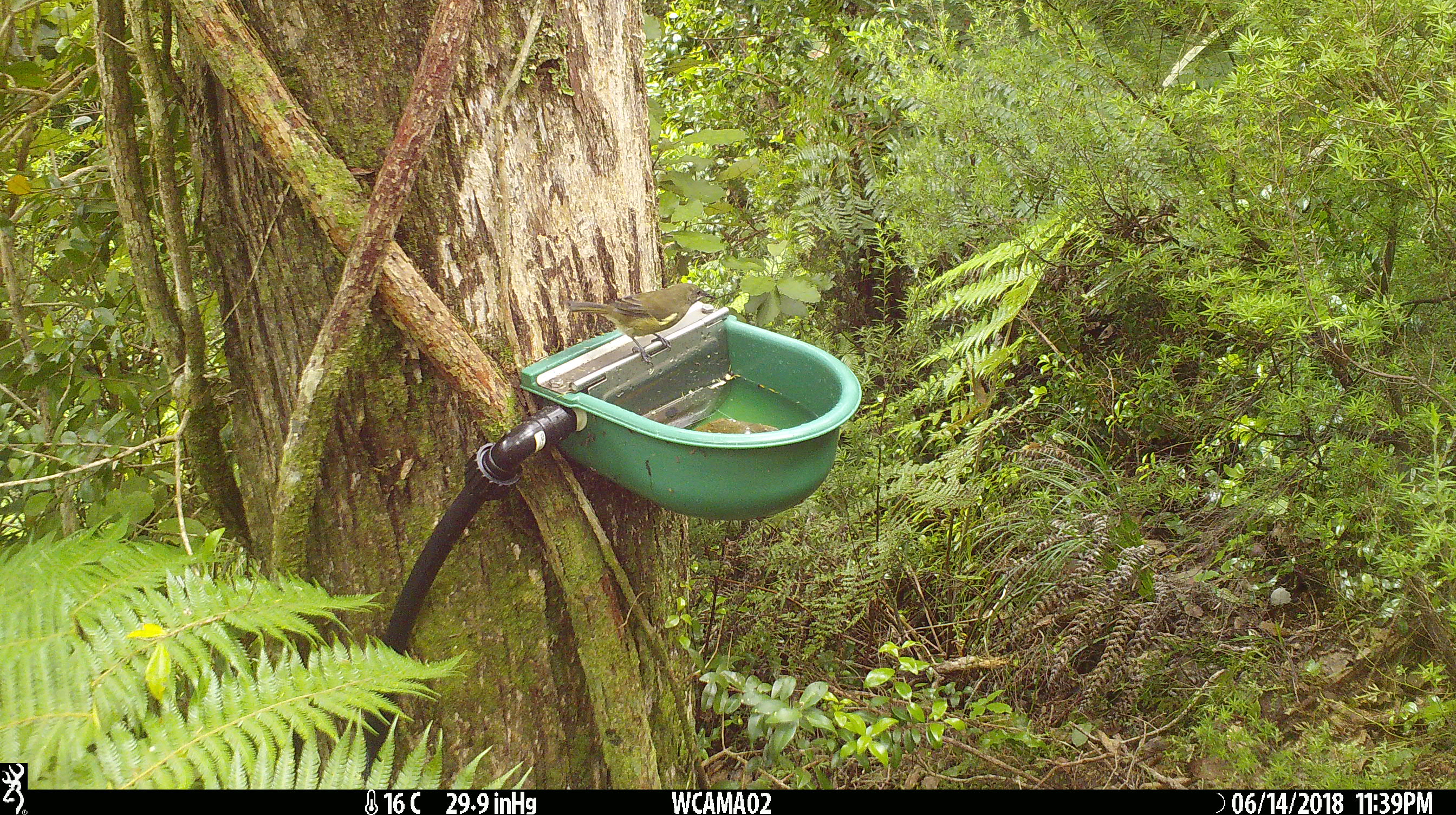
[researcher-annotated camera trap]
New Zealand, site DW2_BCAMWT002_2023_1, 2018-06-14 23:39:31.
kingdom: Animalia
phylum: Chordata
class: Aves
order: Passeriformes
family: Meliphagidae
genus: Anthornis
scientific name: Anthornis melanura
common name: new zealand bellbird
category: bellbird